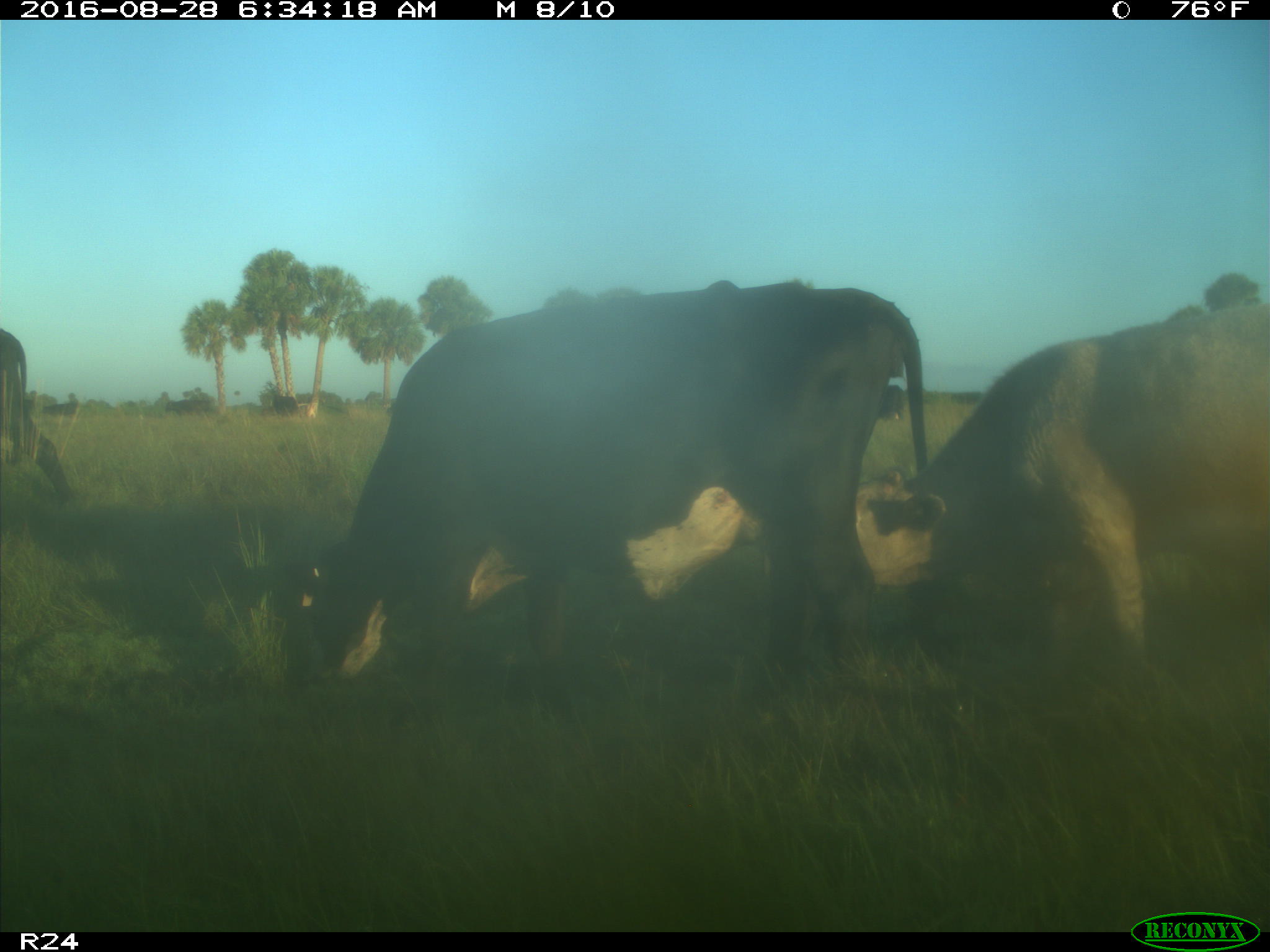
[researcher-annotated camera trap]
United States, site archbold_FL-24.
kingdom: Animalia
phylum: Chordata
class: Mammalia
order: Artiodactyla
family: Bovidae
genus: Bos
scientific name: Bos taurus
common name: domestic cow